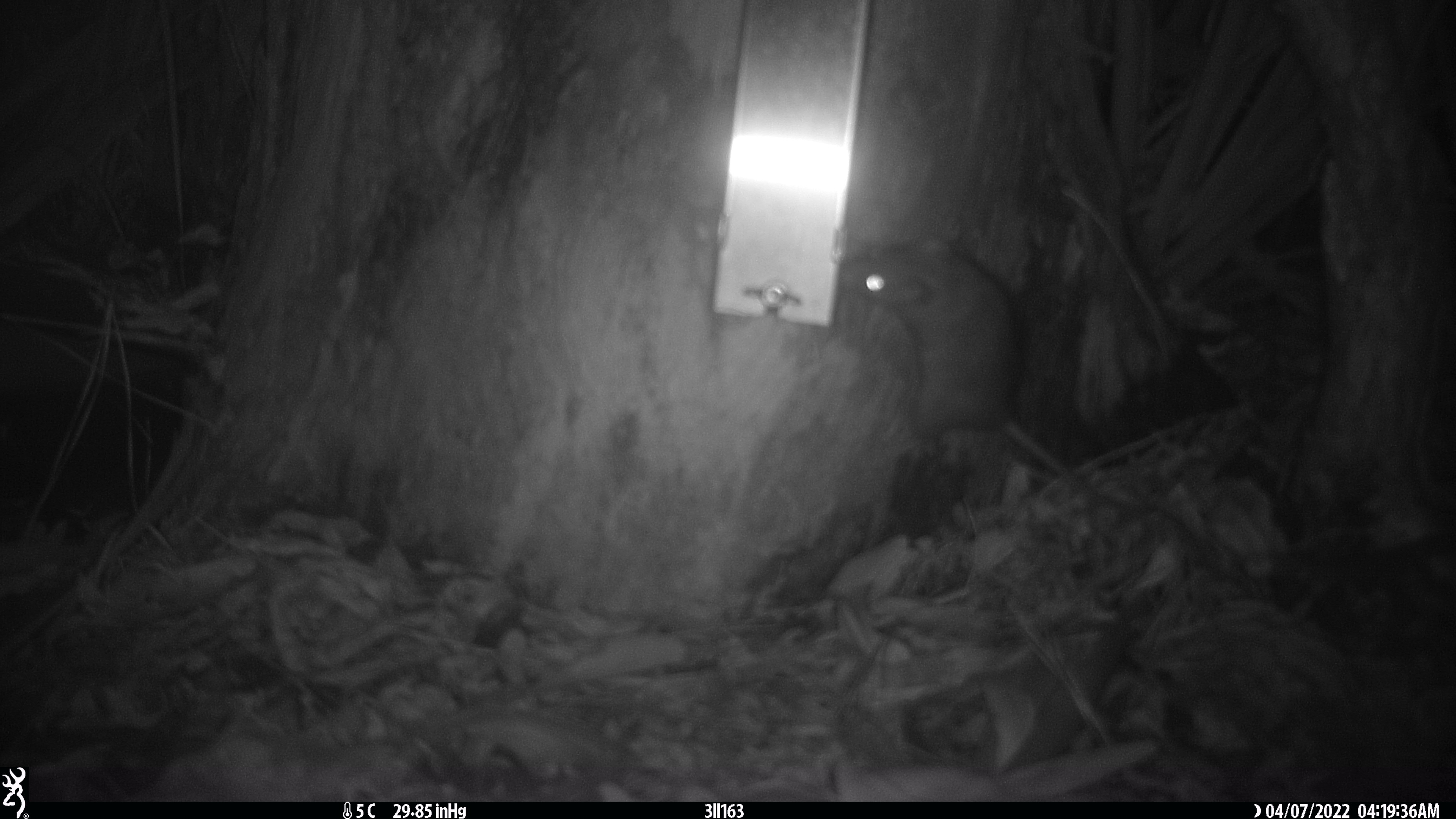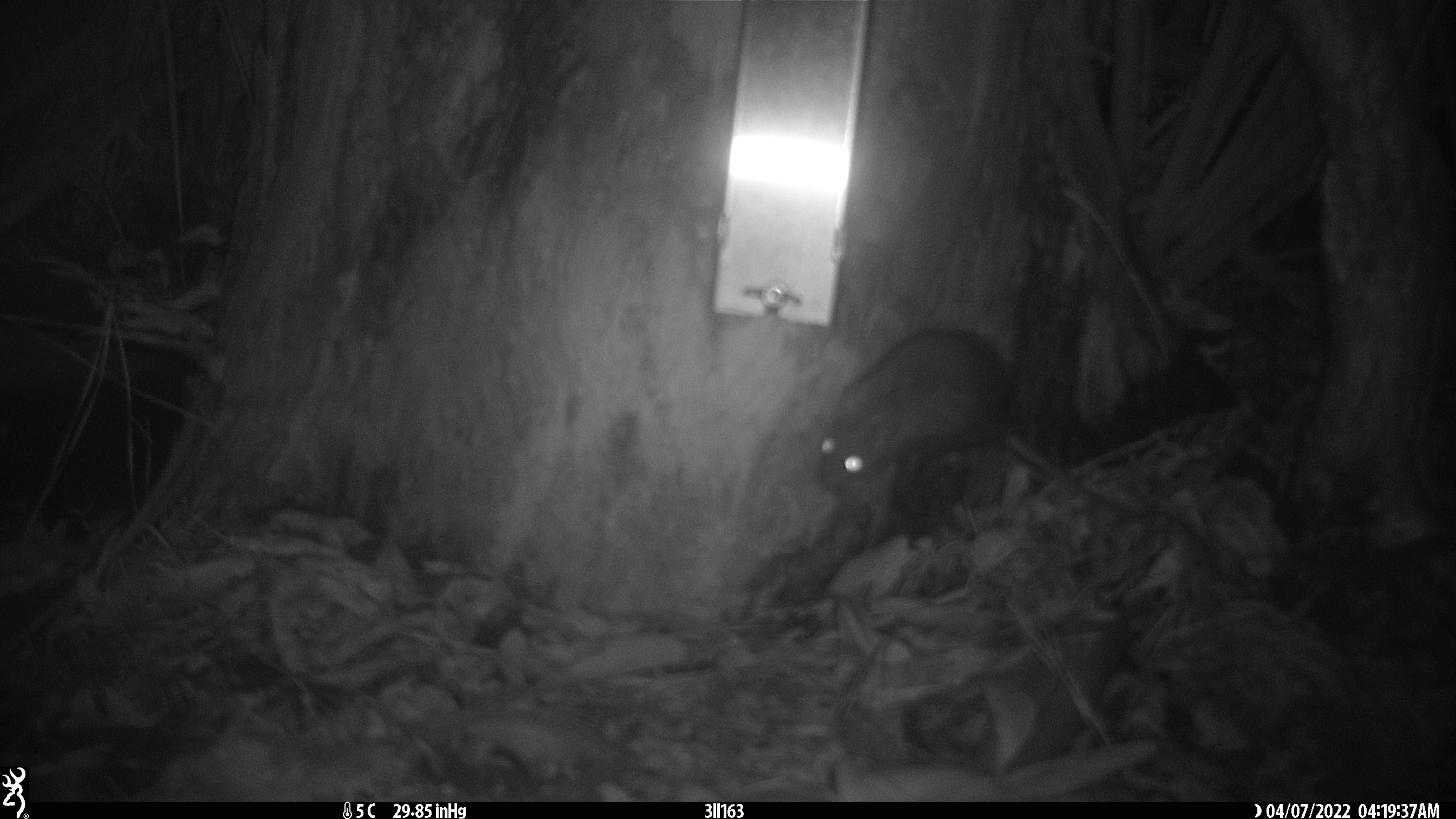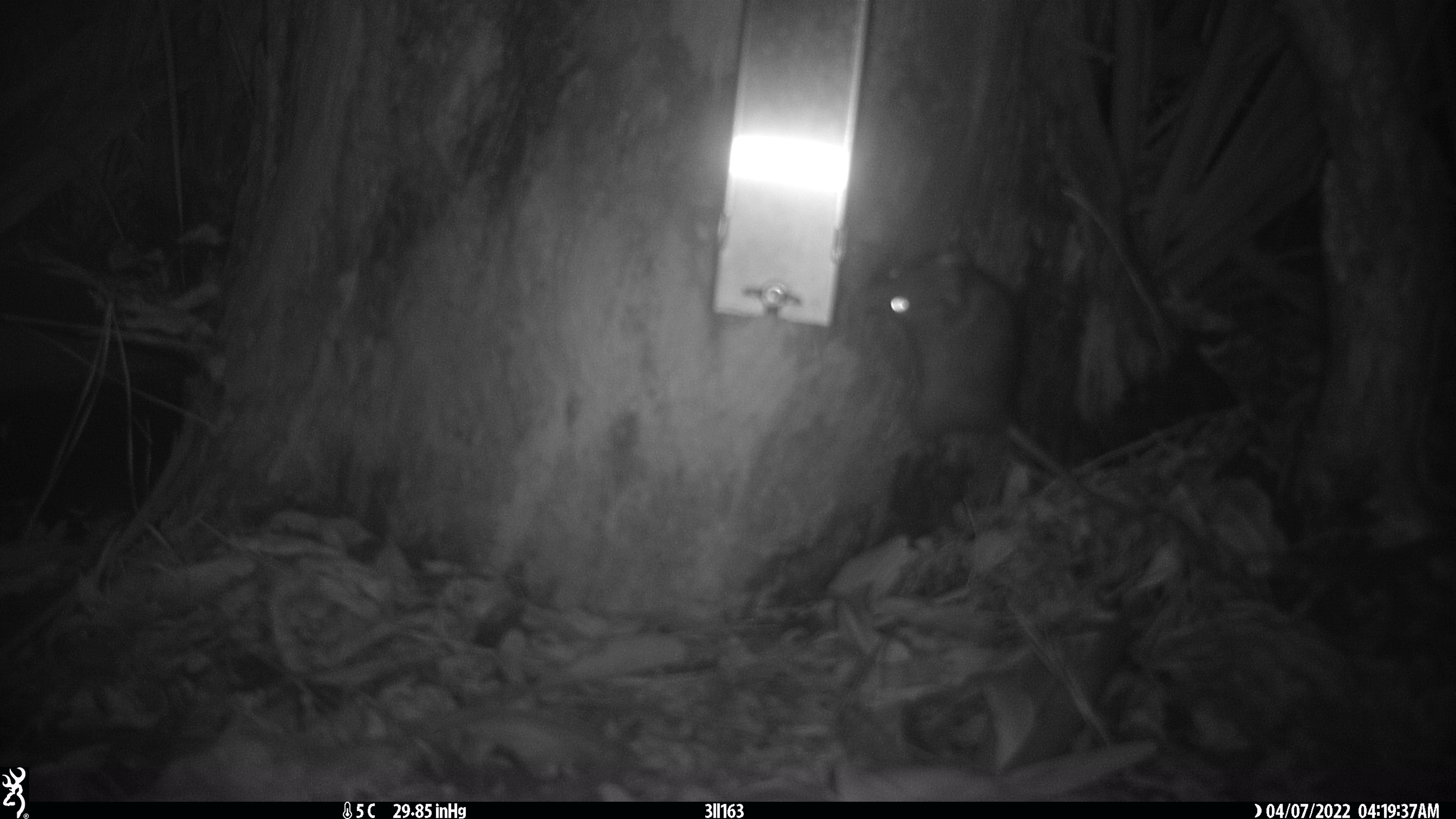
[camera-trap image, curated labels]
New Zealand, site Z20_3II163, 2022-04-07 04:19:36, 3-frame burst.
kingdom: Animalia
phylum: Chordata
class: Mammalia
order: Rodentia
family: Muridae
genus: Rattus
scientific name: Rattus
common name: rat